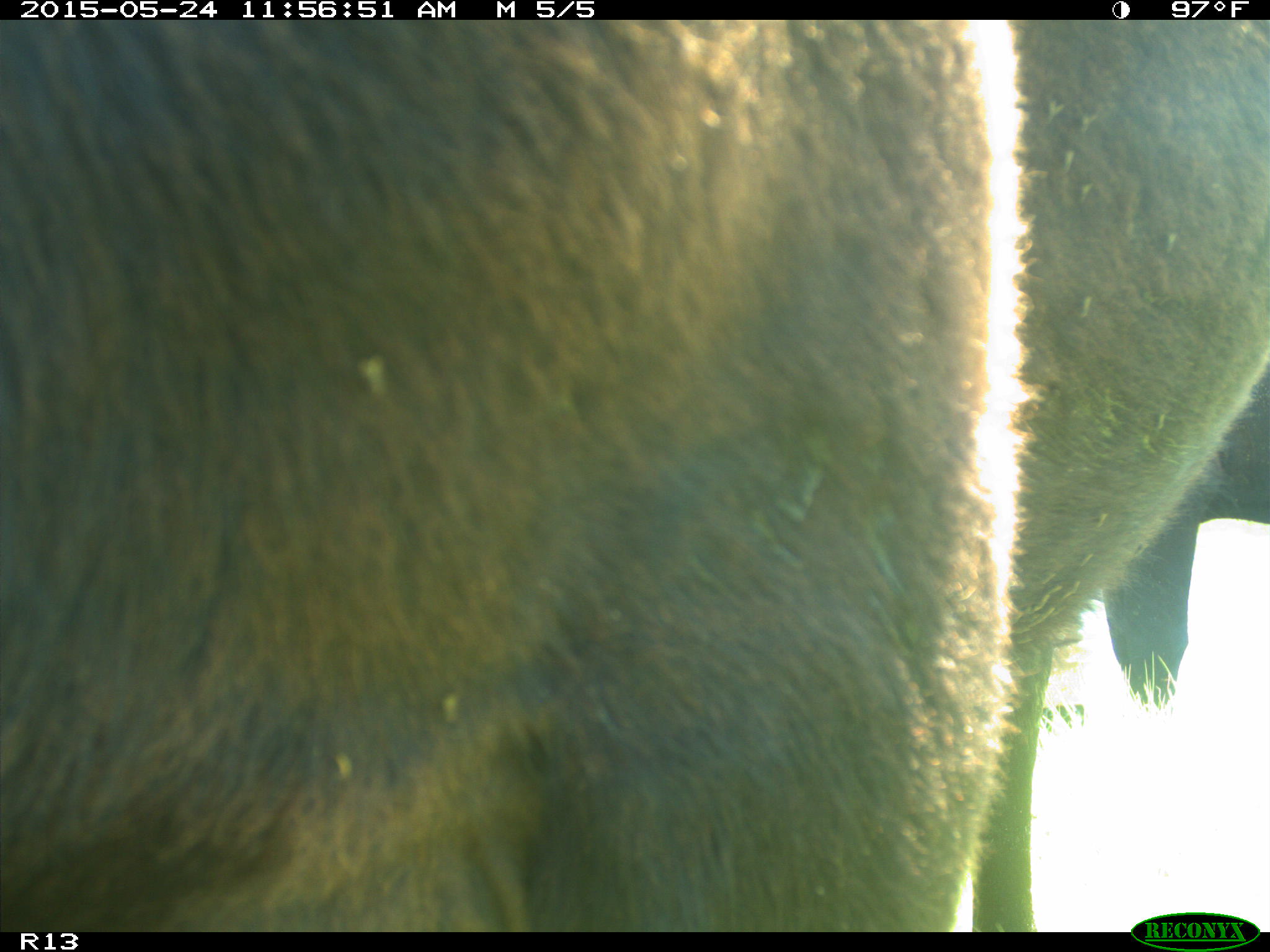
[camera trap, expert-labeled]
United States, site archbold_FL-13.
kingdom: Animalia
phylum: Chordata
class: Mammalia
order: Artiodactyla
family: Bovidae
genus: Bos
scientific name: Bos taurus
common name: domestic cow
Bos taurus (domestic cow).